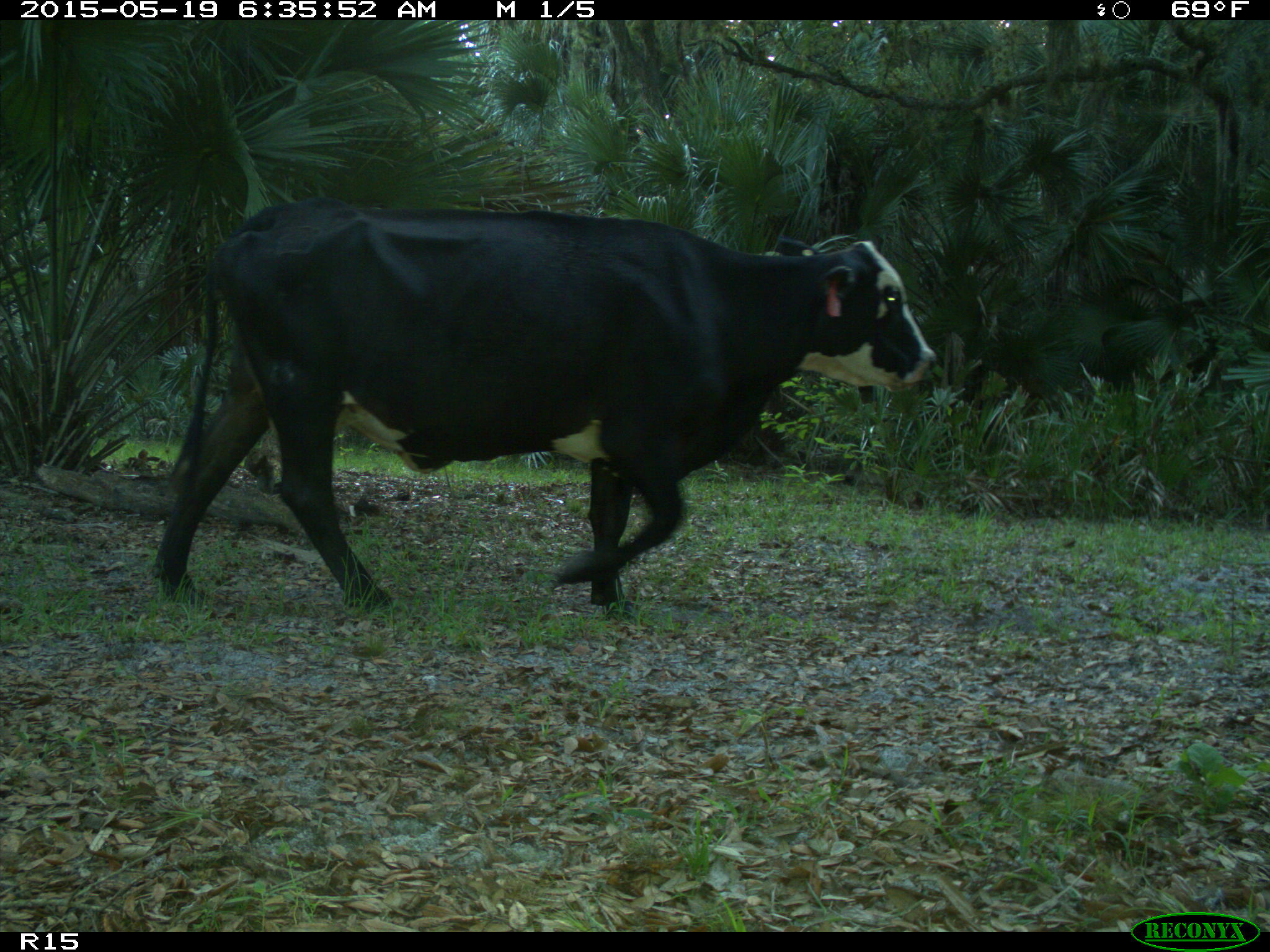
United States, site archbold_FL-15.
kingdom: Animalia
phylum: Chordata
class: Mammalia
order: Artiodactyla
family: Bovidae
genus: Bos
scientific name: Bos taurus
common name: domestic cow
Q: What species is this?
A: Bos taurus (domestic cow).